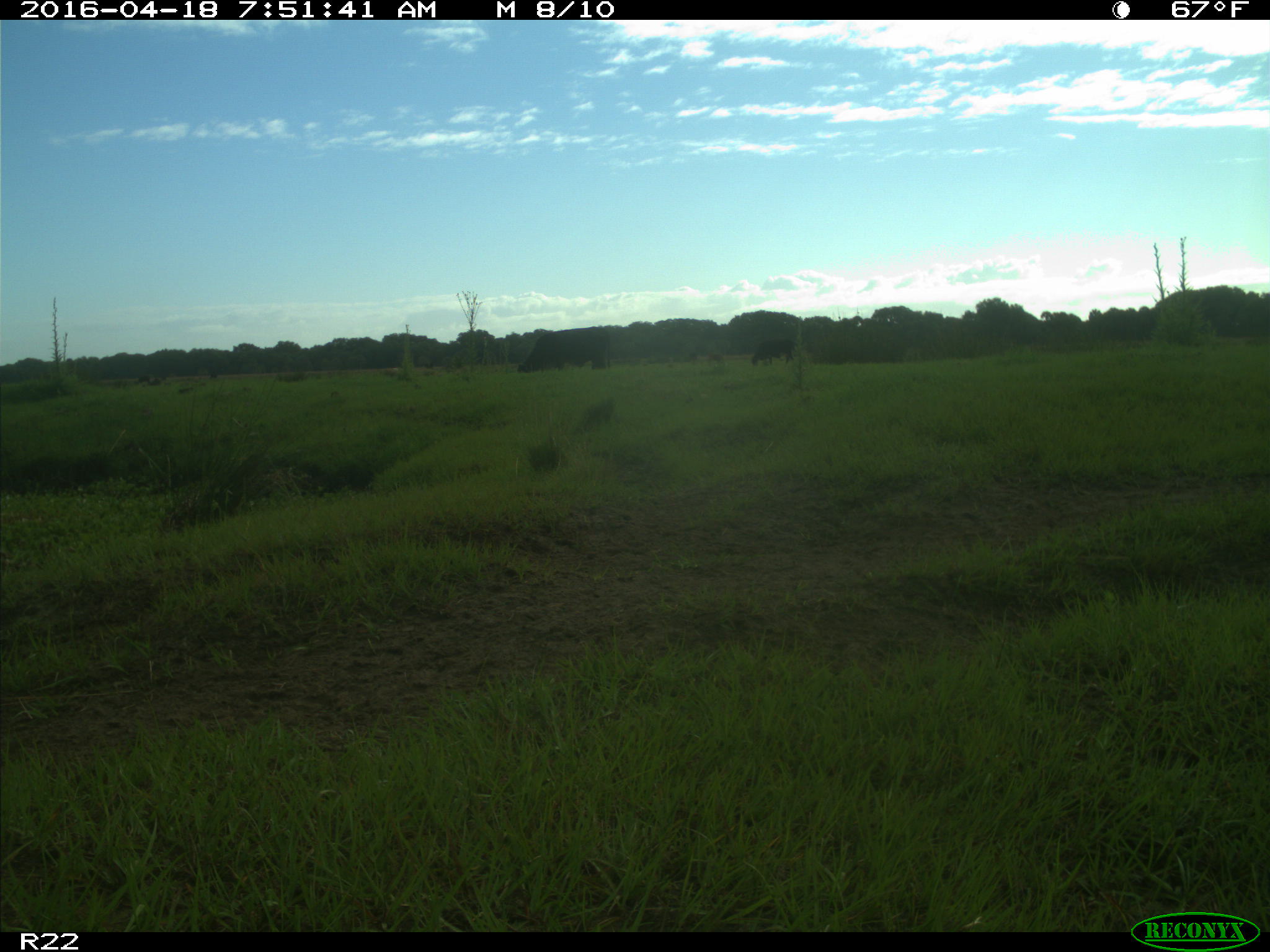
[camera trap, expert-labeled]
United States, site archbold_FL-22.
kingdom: Animalia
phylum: Chordata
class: Mammalia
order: Artiodactyla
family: Bovidae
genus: Bos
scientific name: Bos taurus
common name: domestic cow